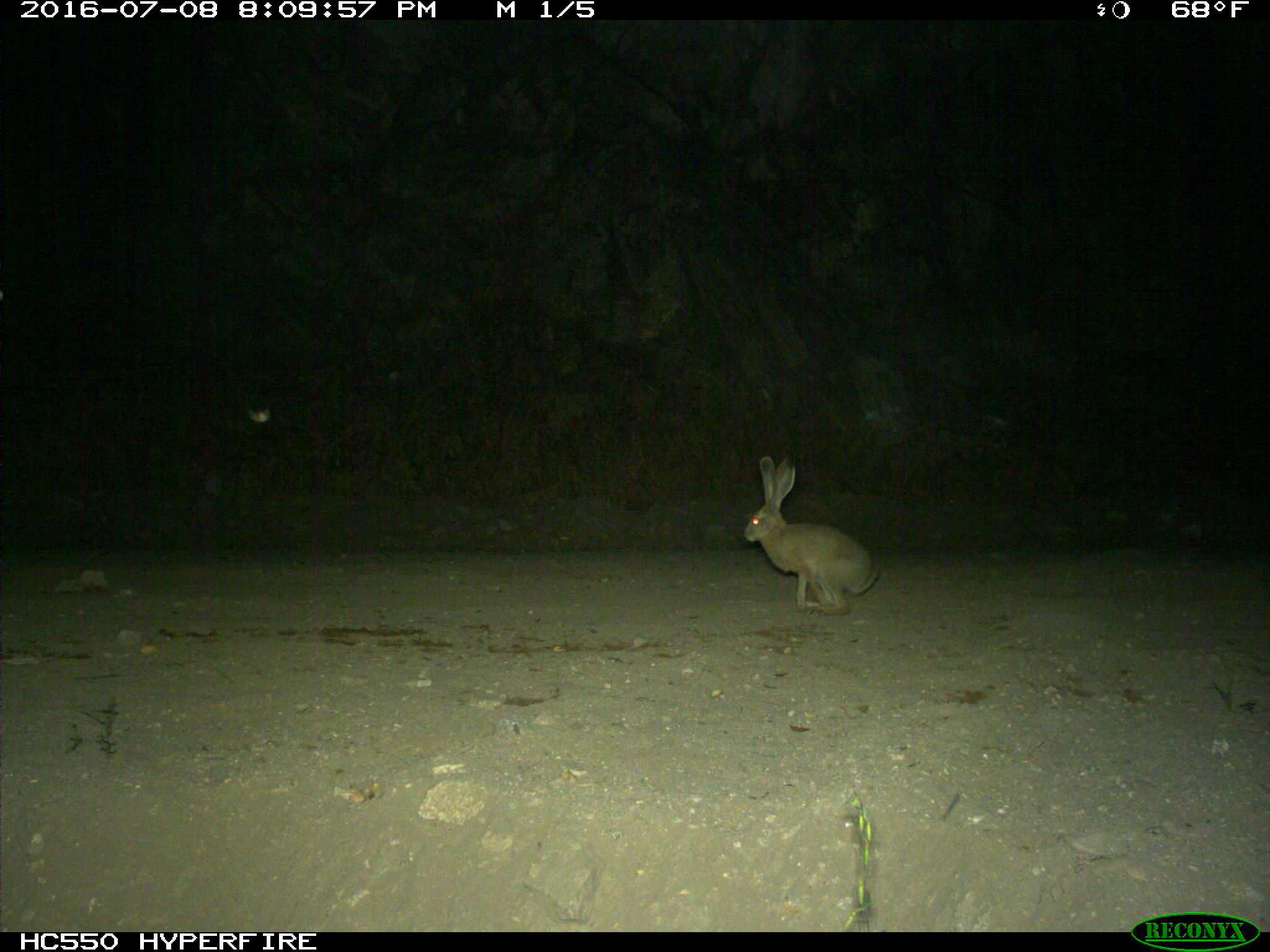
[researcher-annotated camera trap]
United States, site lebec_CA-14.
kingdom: Animalia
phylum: Chordata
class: Mammalia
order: Lagomorpha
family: Leporidae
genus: Lepus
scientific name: Lepus californicus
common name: black-tailed jackrabbit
Lepus californicus (black-tailed jackrabbit).